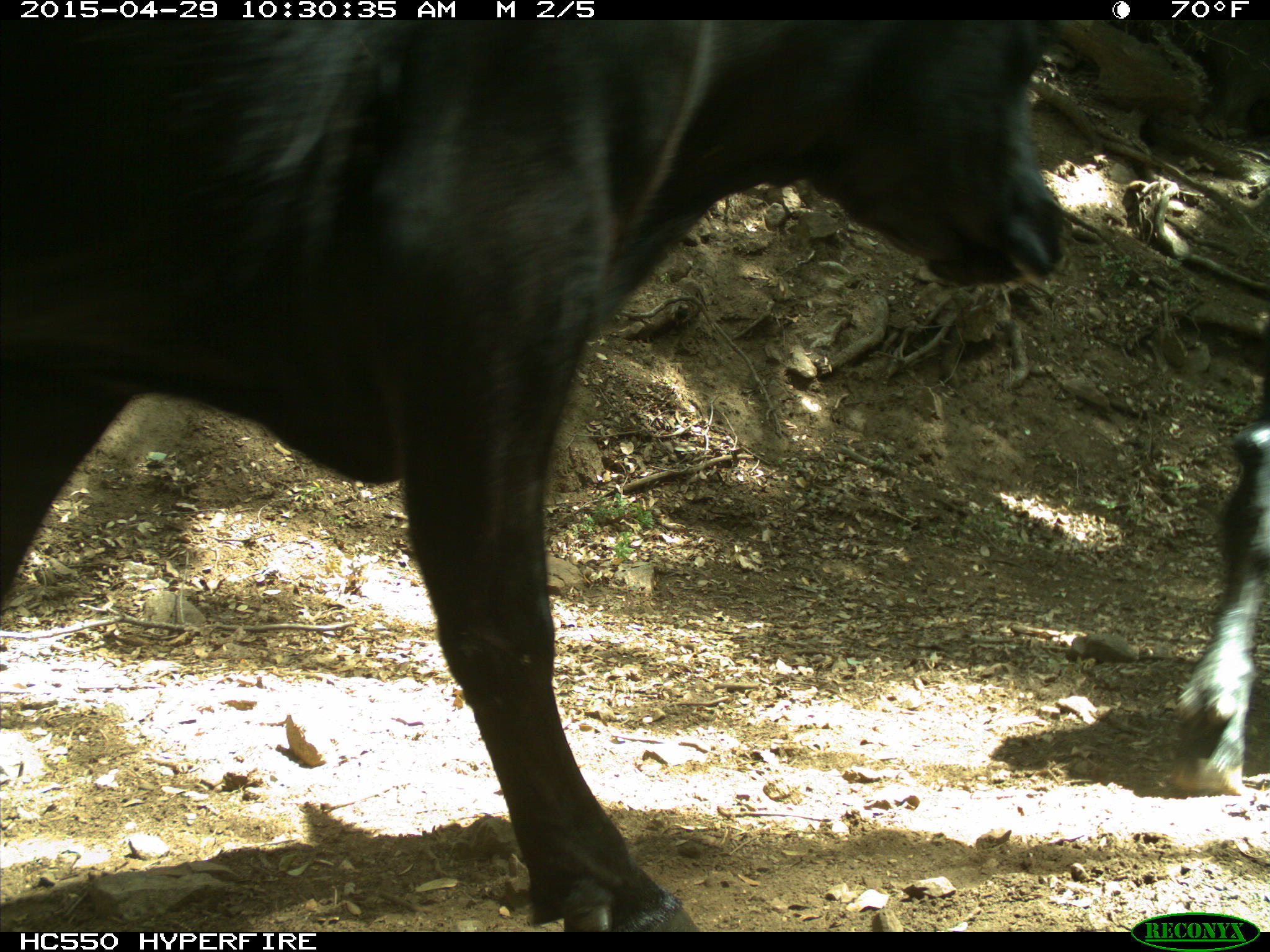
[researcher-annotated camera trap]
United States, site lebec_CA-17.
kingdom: Animalia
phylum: Chordata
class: Mammalia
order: Artiodactyla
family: Bovidae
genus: Bos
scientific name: Bos taurus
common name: domestic cow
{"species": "Bos taurus (domestic cow)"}